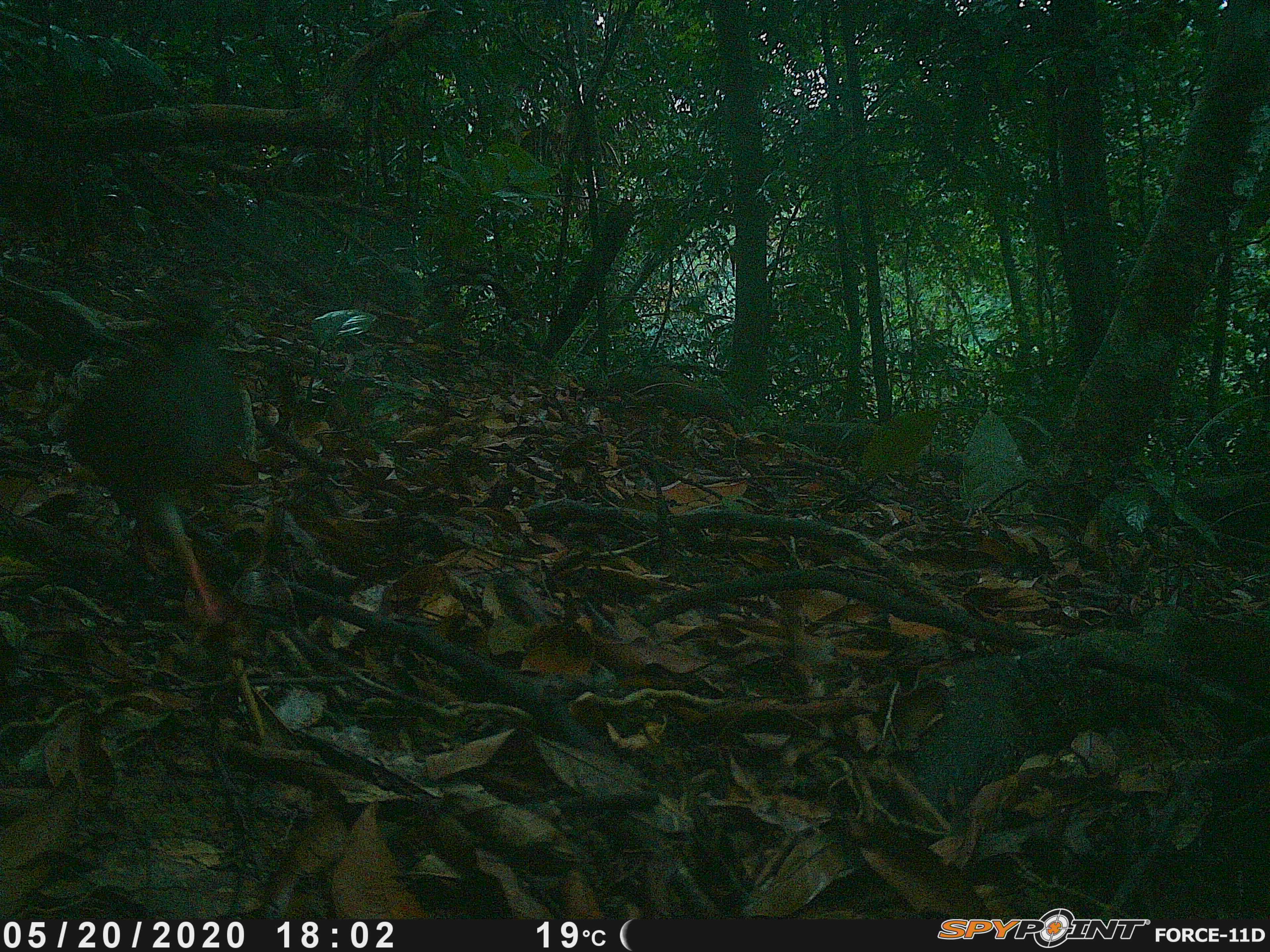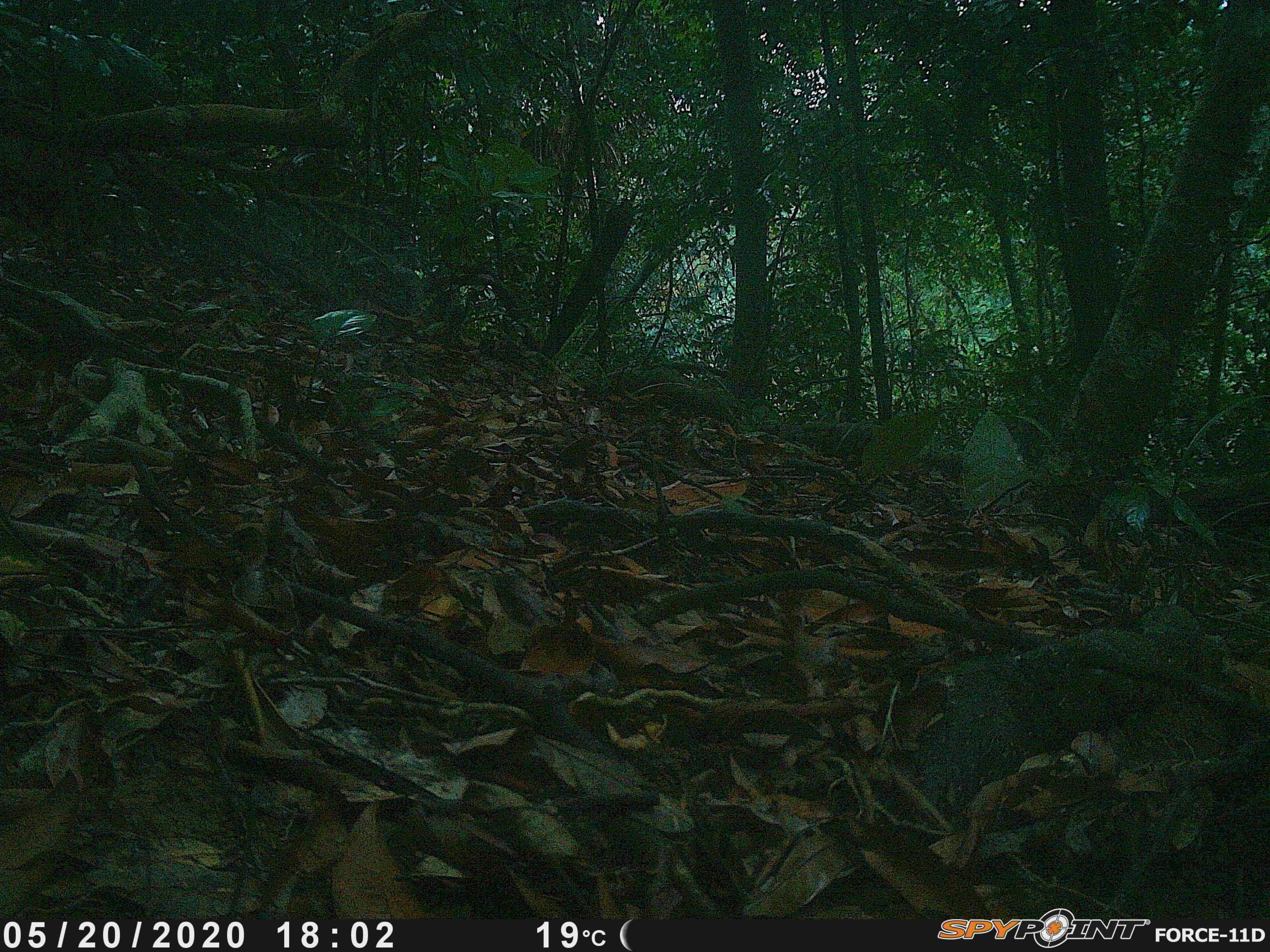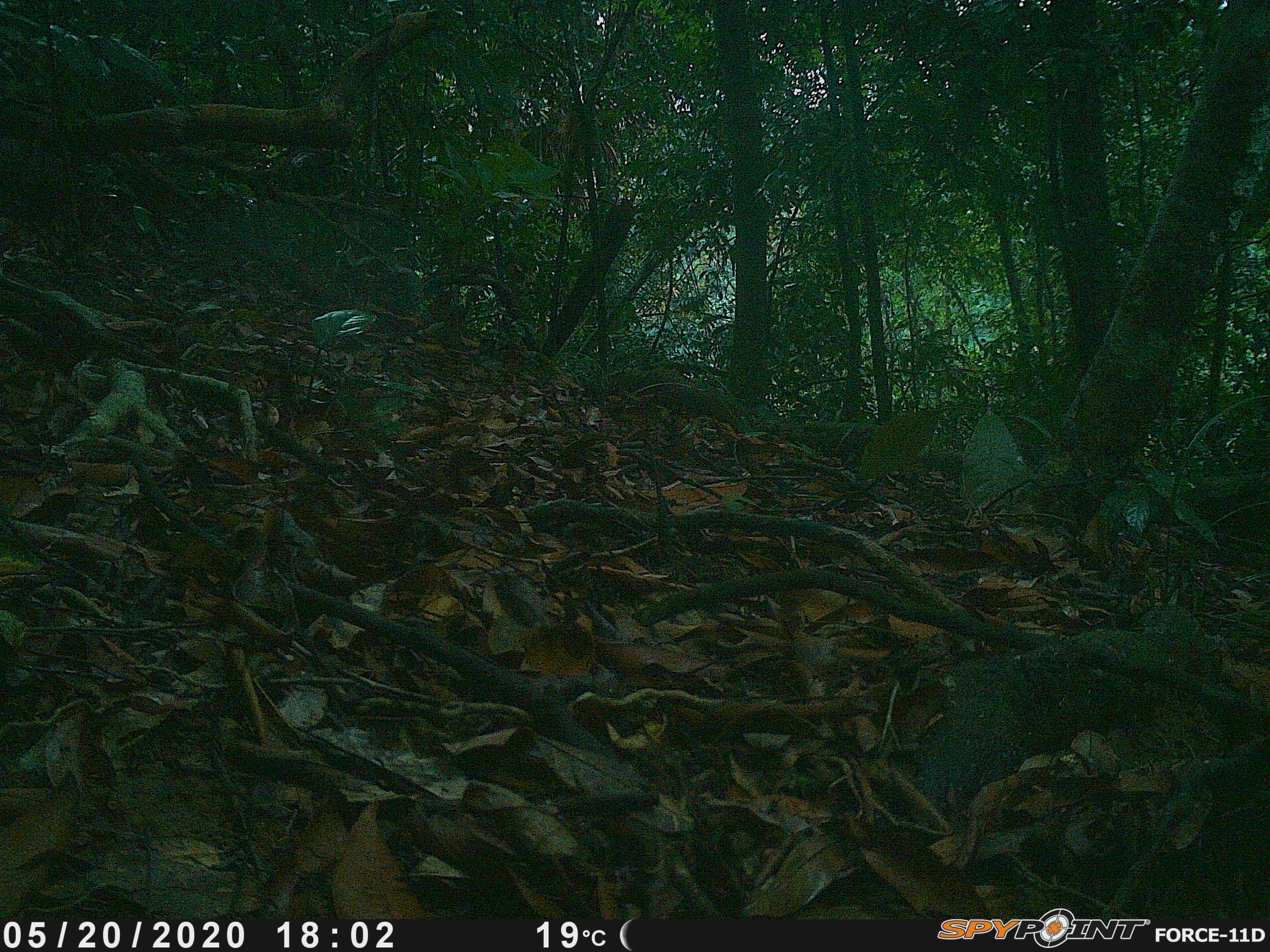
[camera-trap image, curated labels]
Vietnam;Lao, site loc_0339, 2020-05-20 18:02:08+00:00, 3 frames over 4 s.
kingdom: Animalia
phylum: Chordata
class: Aves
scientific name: Aves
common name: bird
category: unidentified bird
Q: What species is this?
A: Unidentified bird (bird) (Aves).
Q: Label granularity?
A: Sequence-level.